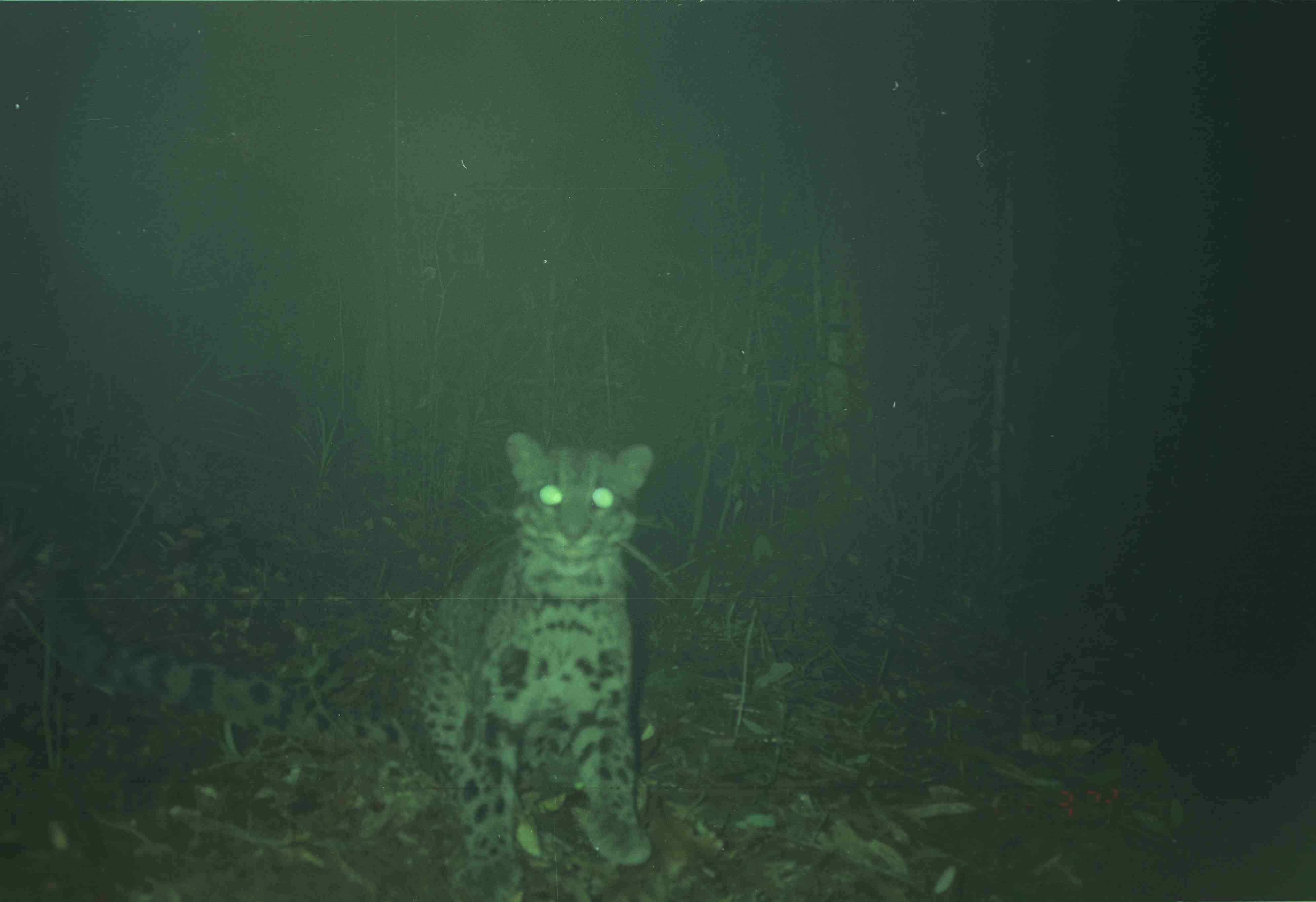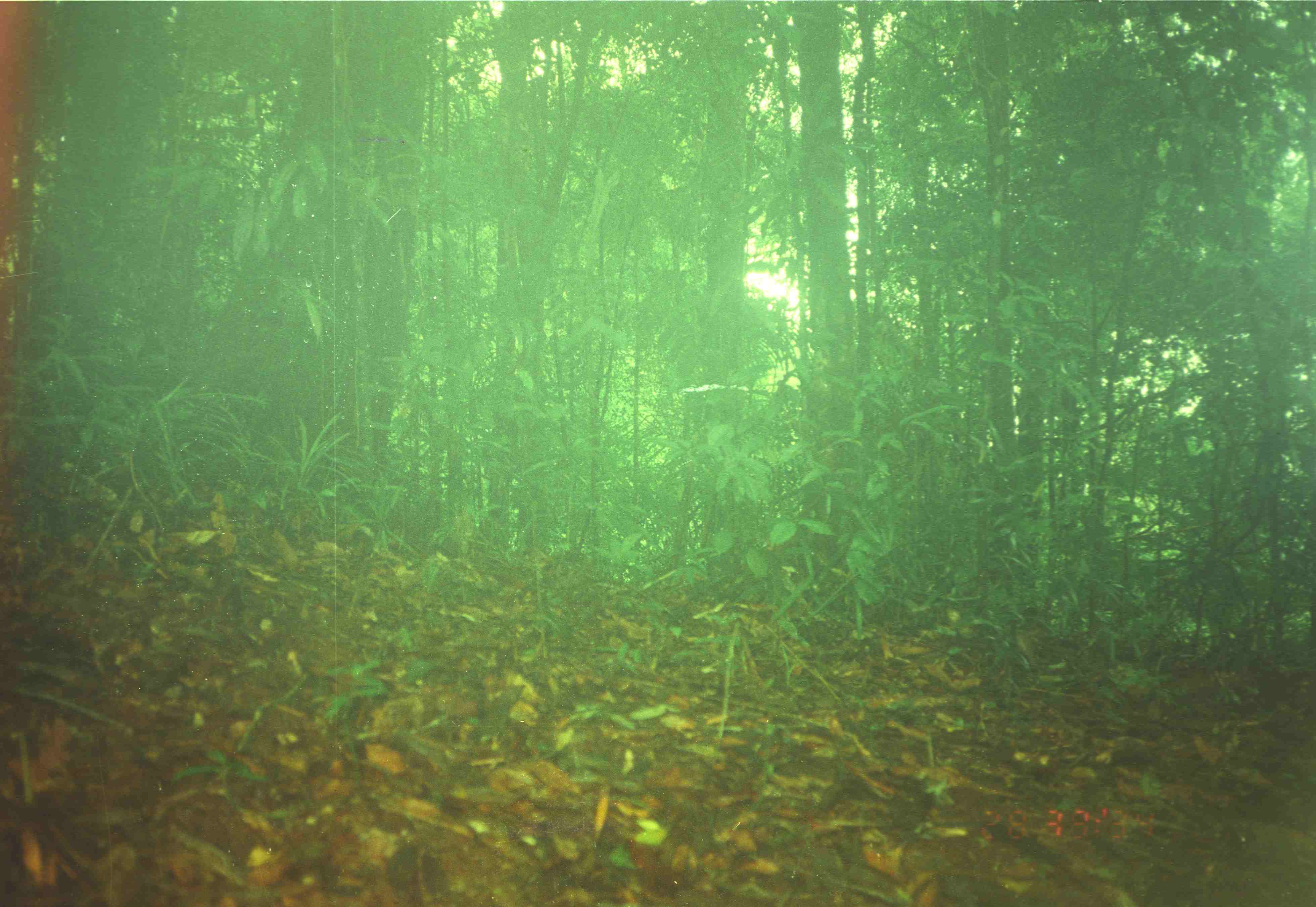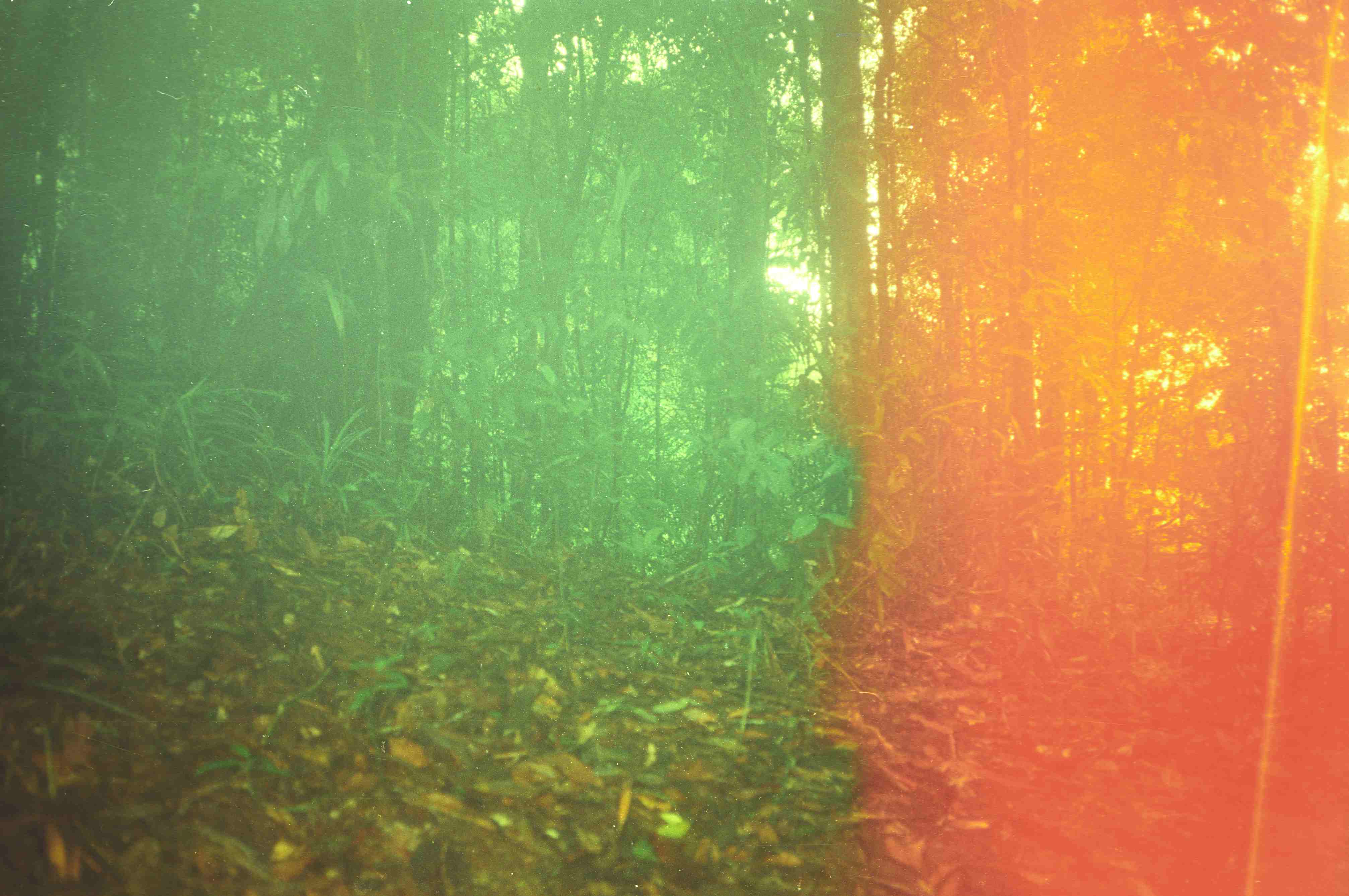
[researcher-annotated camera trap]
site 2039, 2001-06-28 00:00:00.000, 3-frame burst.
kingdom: Animalia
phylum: Chordata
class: Mammalia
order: Carnivora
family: Felidae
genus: Neofelis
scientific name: Neofelis nebulosa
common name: mainland clouded leopard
Neofelis nebulosa (mainland clouded leopard), count 1.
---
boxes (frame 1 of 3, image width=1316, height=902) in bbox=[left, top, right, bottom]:
neofelis nebulosa: bbox=[36, 430, 653, 902]